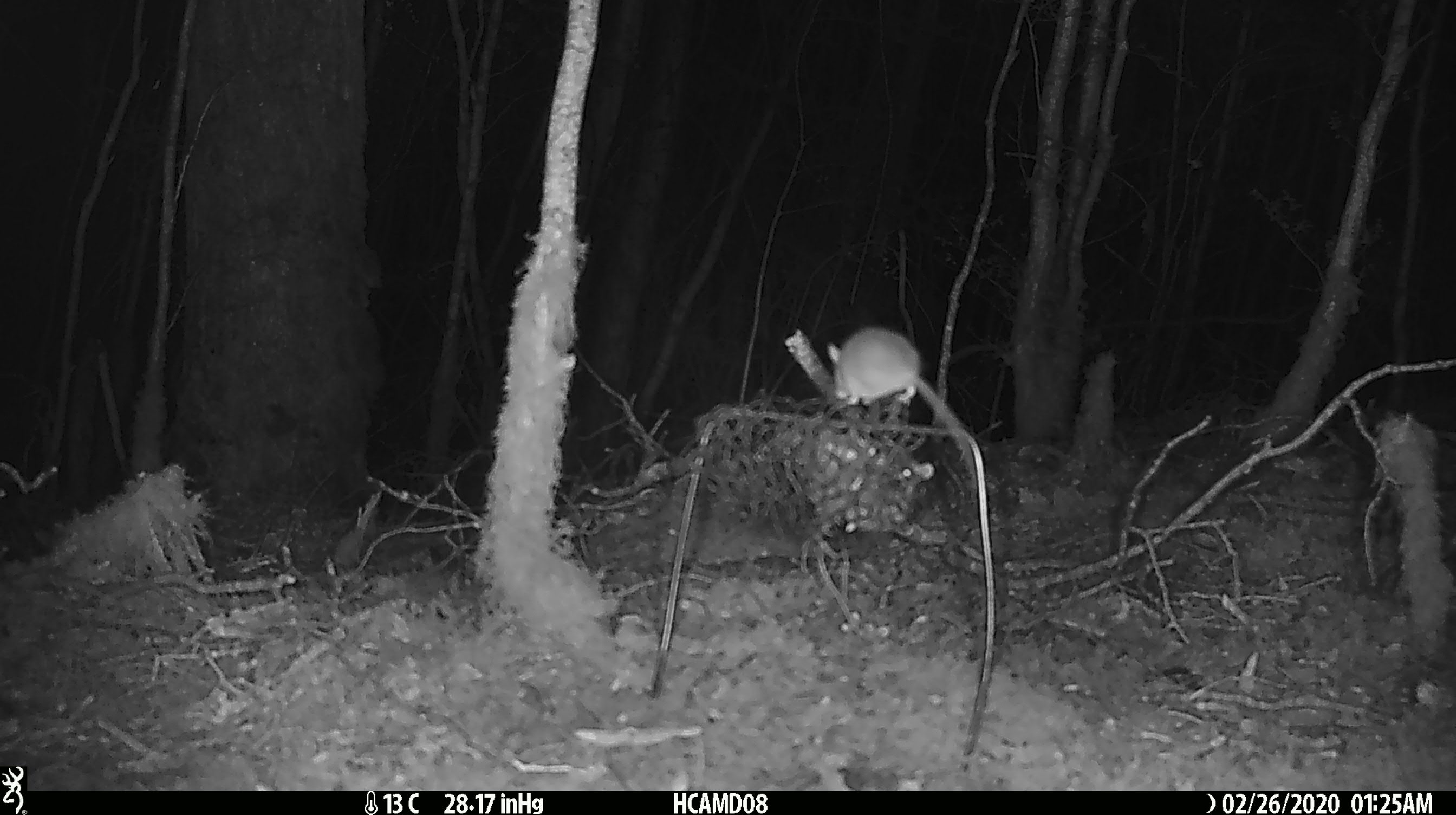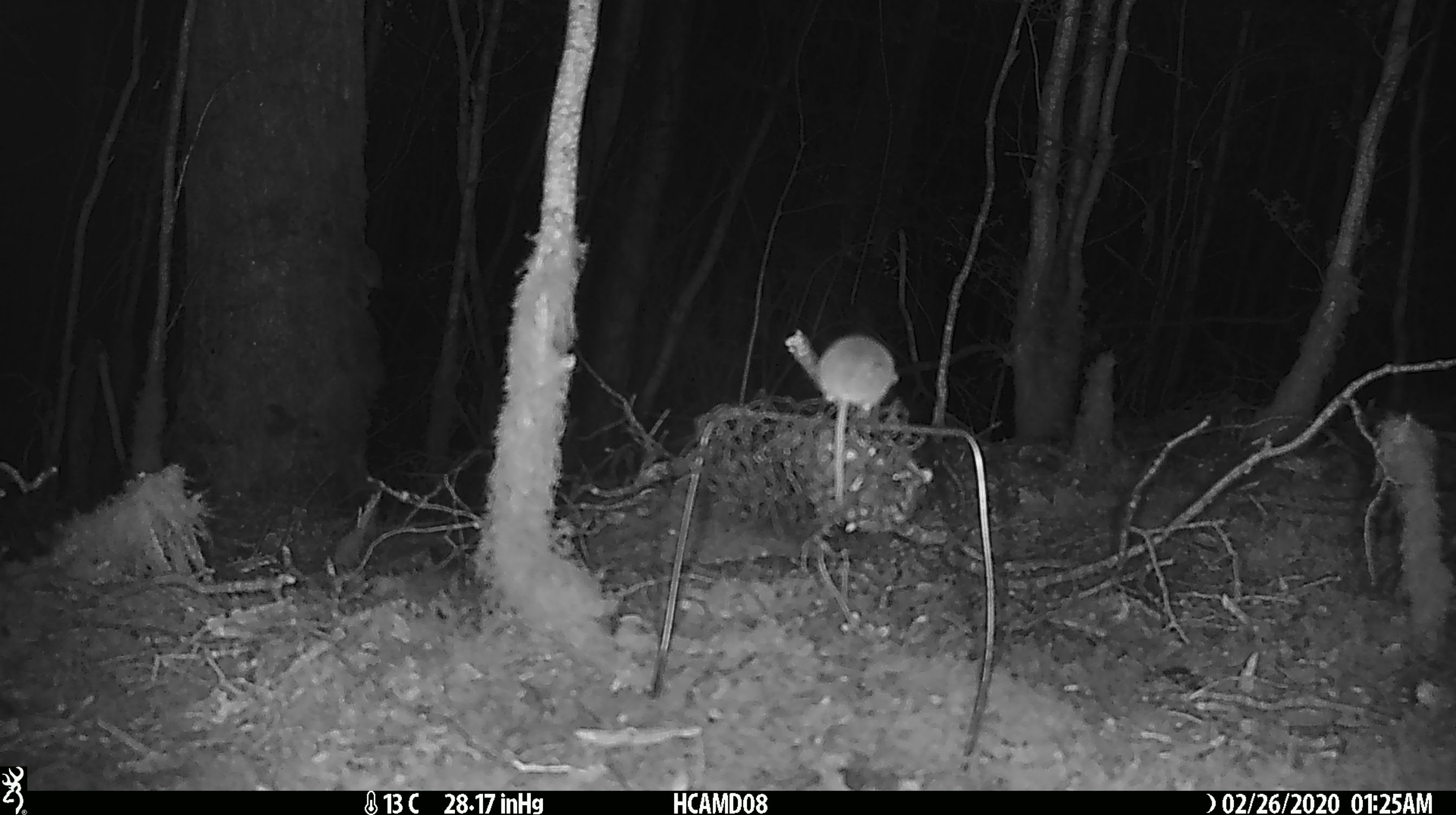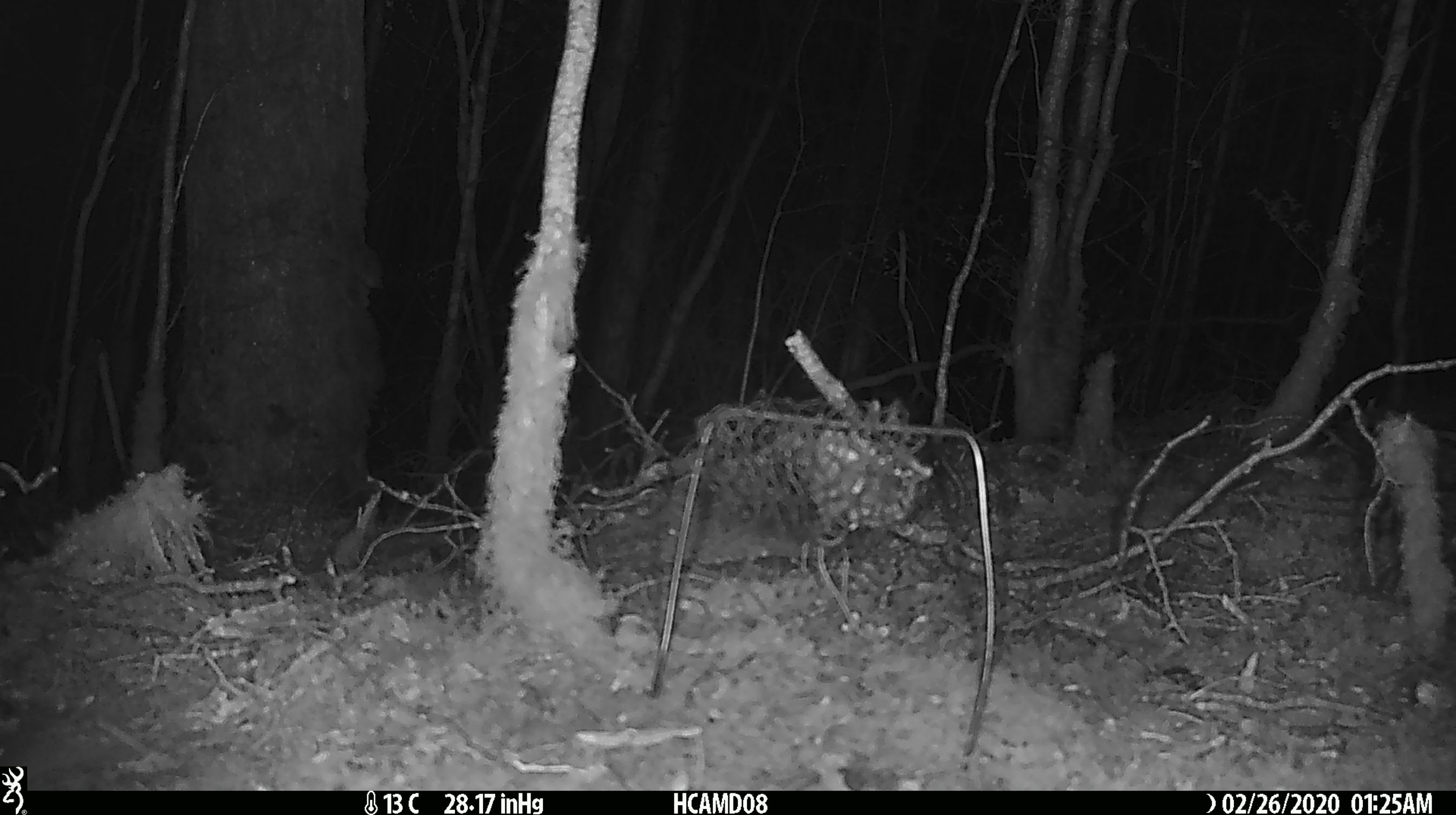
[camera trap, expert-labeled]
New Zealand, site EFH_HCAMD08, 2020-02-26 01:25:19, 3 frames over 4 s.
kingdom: Animalia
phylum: Chordata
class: Mammalia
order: Rodentia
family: Muridae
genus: Mus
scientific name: Mus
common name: mouse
Mouse (Mus).